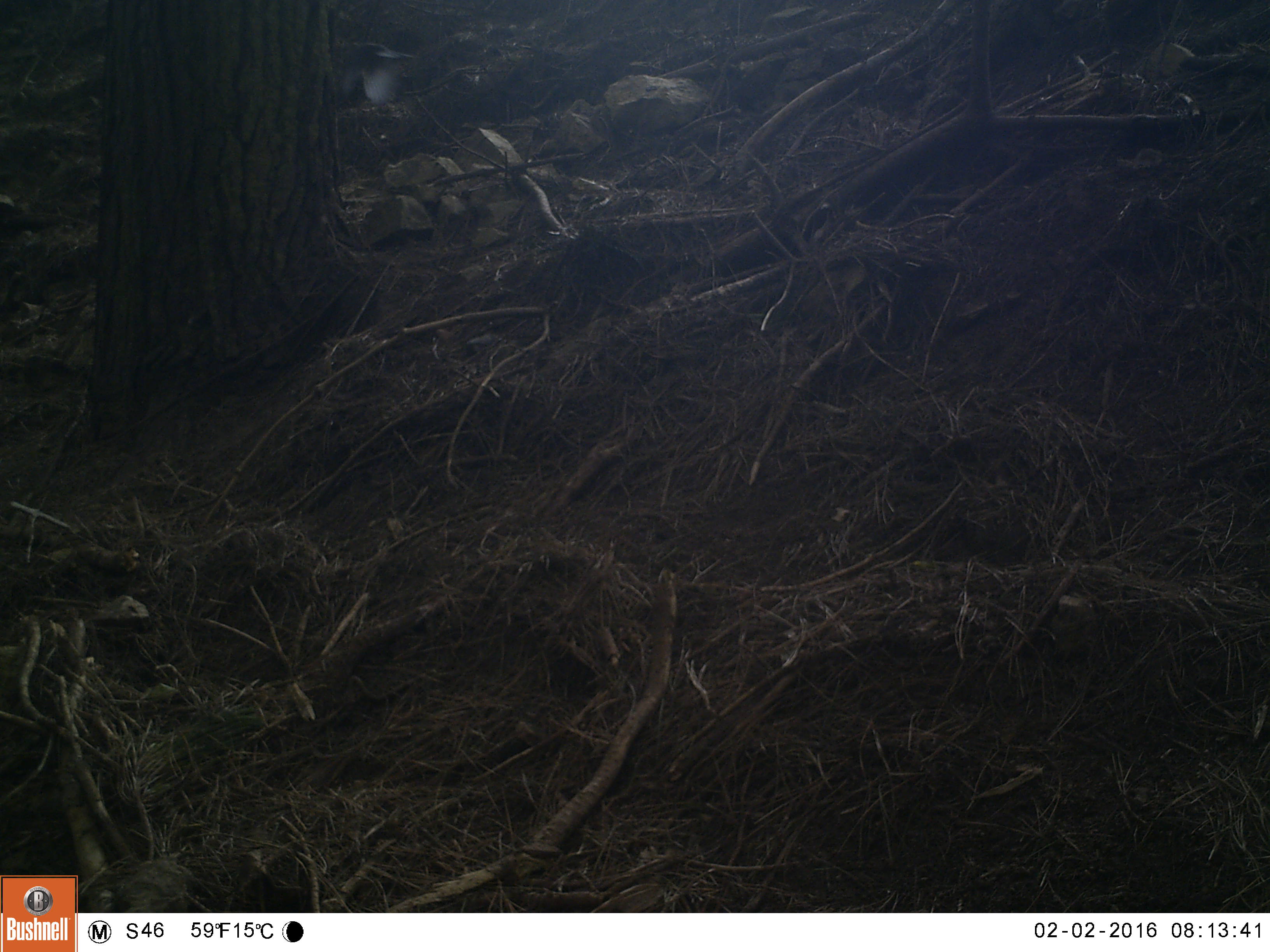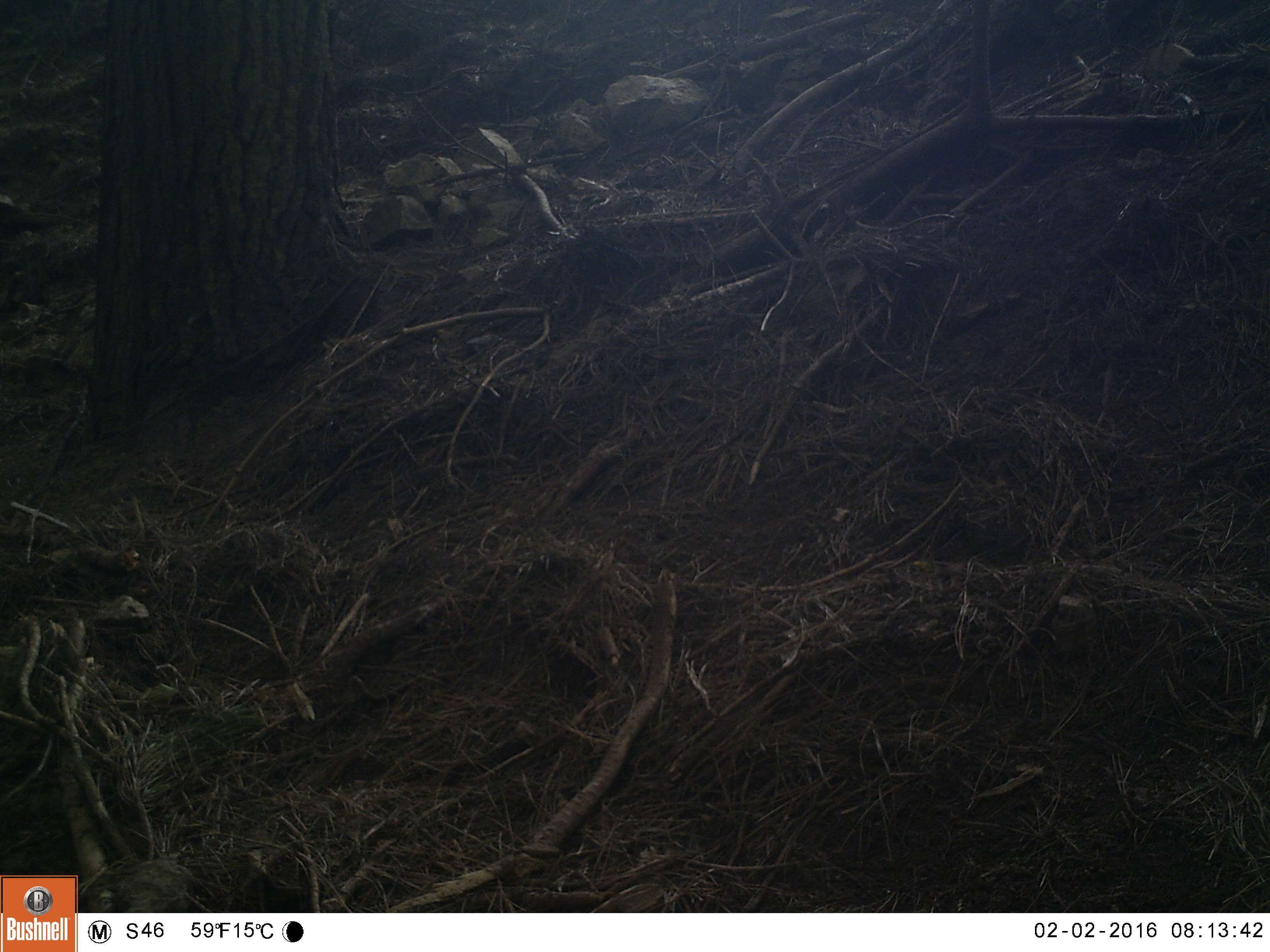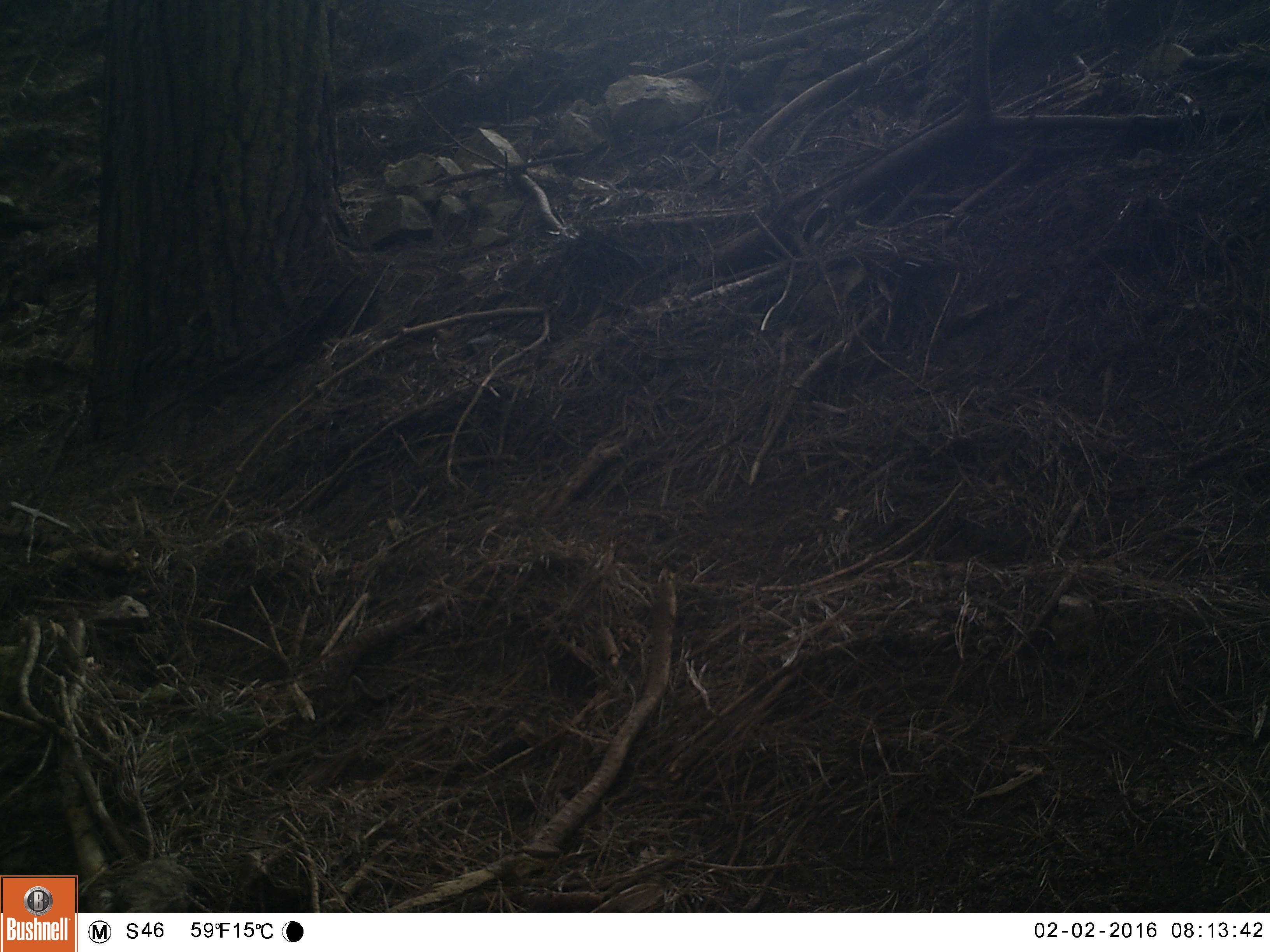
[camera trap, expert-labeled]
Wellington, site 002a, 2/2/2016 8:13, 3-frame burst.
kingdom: Animalia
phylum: Chordata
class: Aves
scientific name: Aves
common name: bird